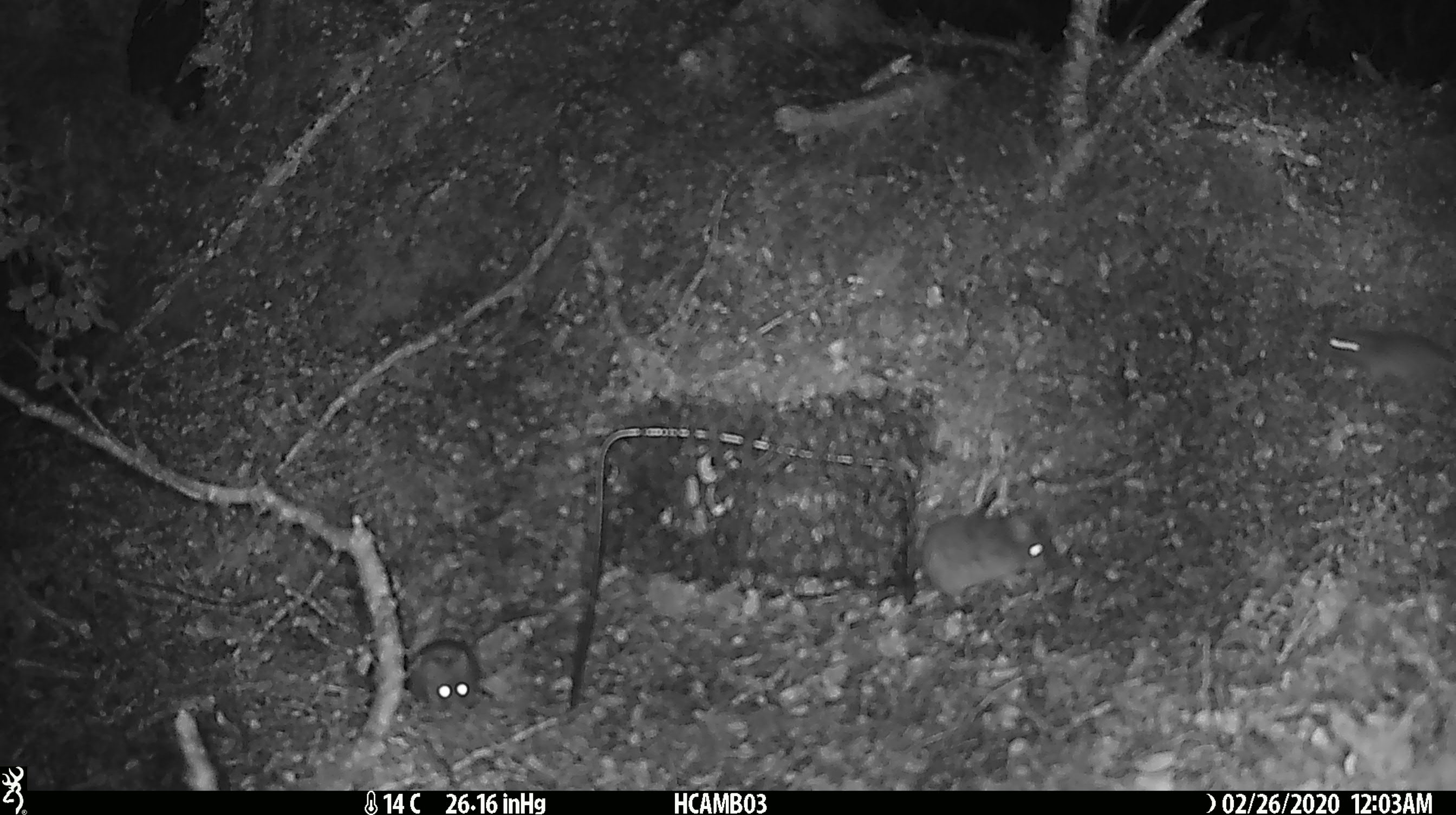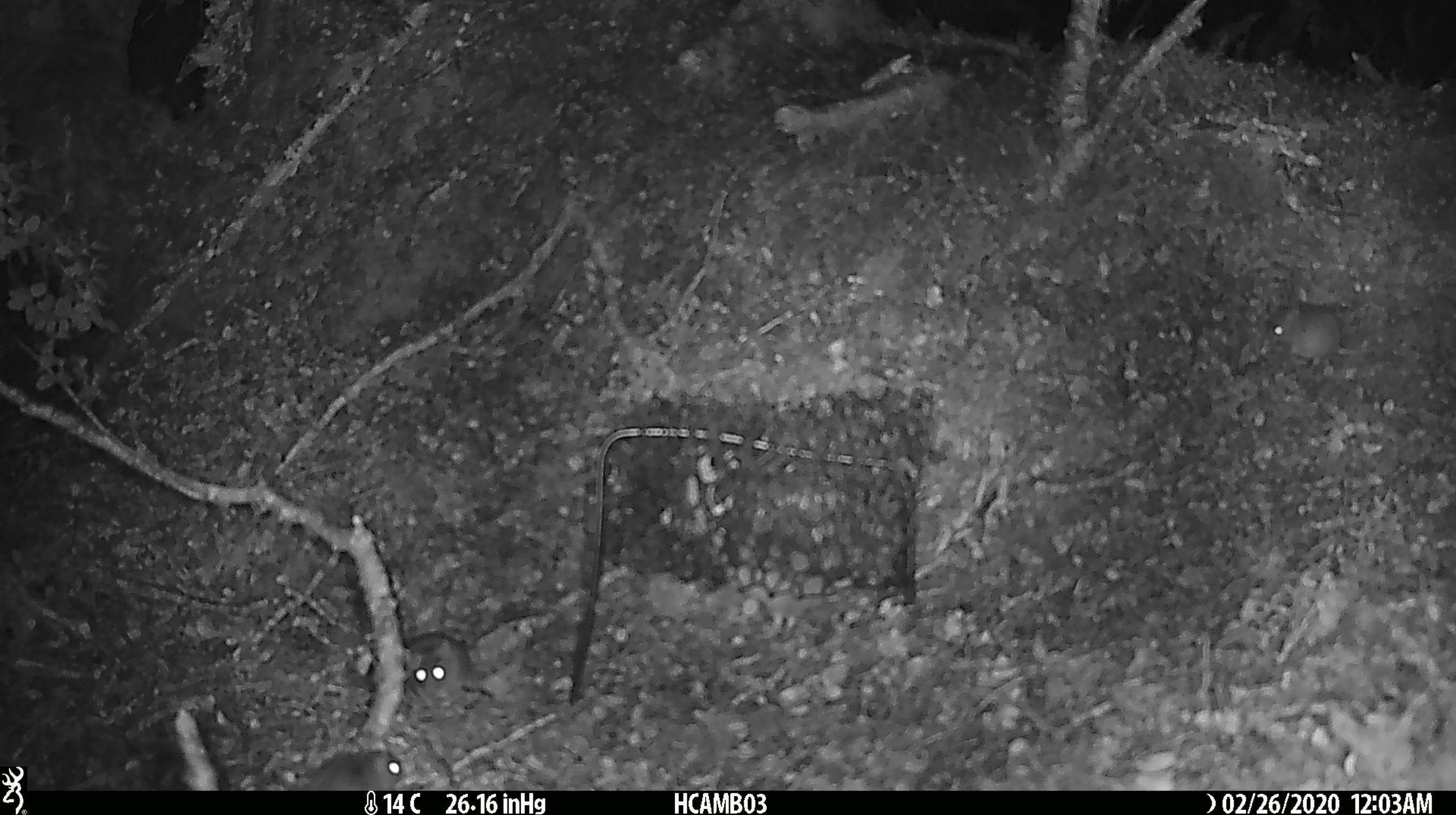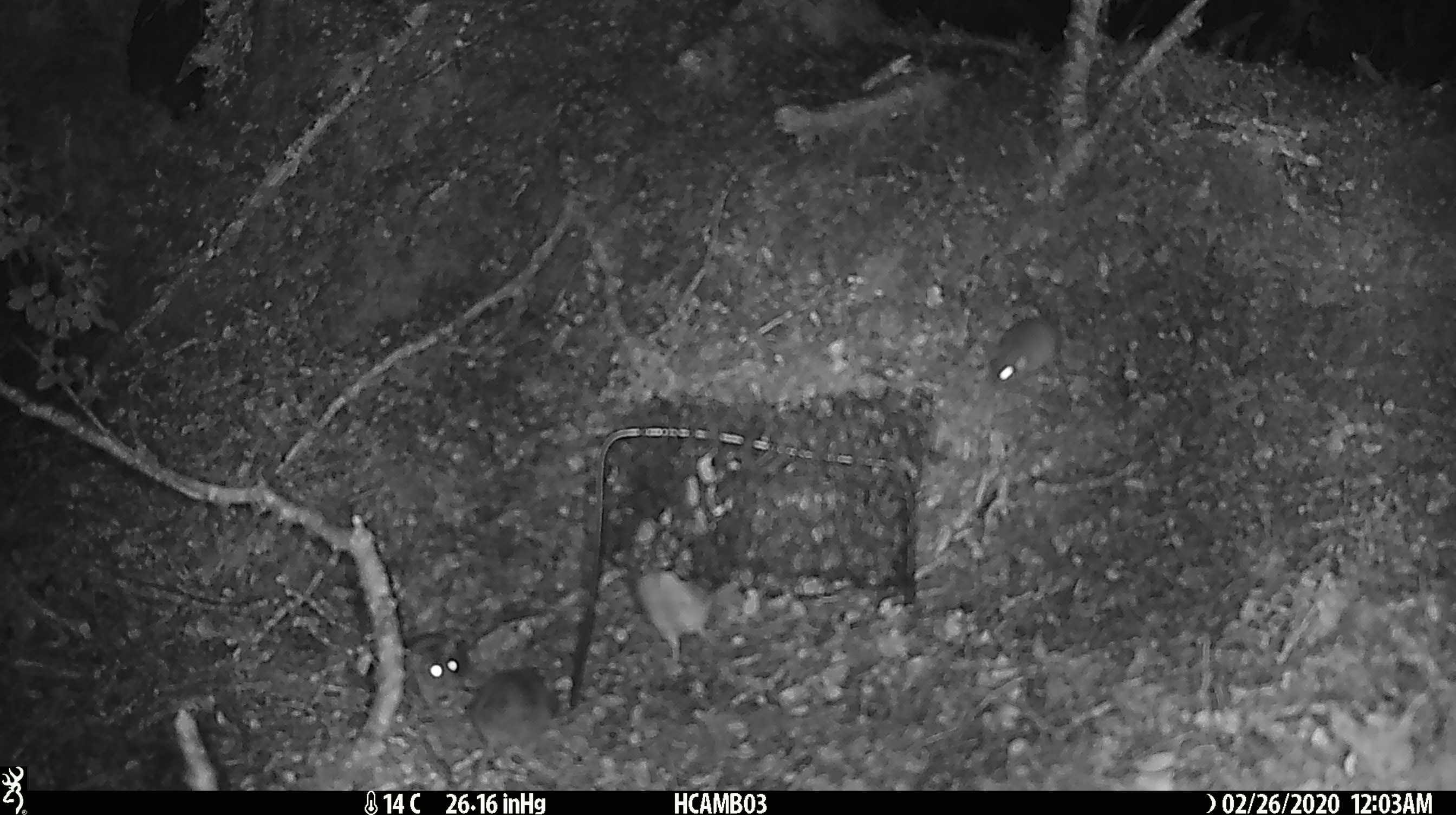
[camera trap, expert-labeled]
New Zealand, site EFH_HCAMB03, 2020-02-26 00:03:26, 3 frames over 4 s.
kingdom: Animalia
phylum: Chordata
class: Mammalia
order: Rodentia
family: Muridae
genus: Mus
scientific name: Mus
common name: mouse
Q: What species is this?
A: Mouse (Mus).